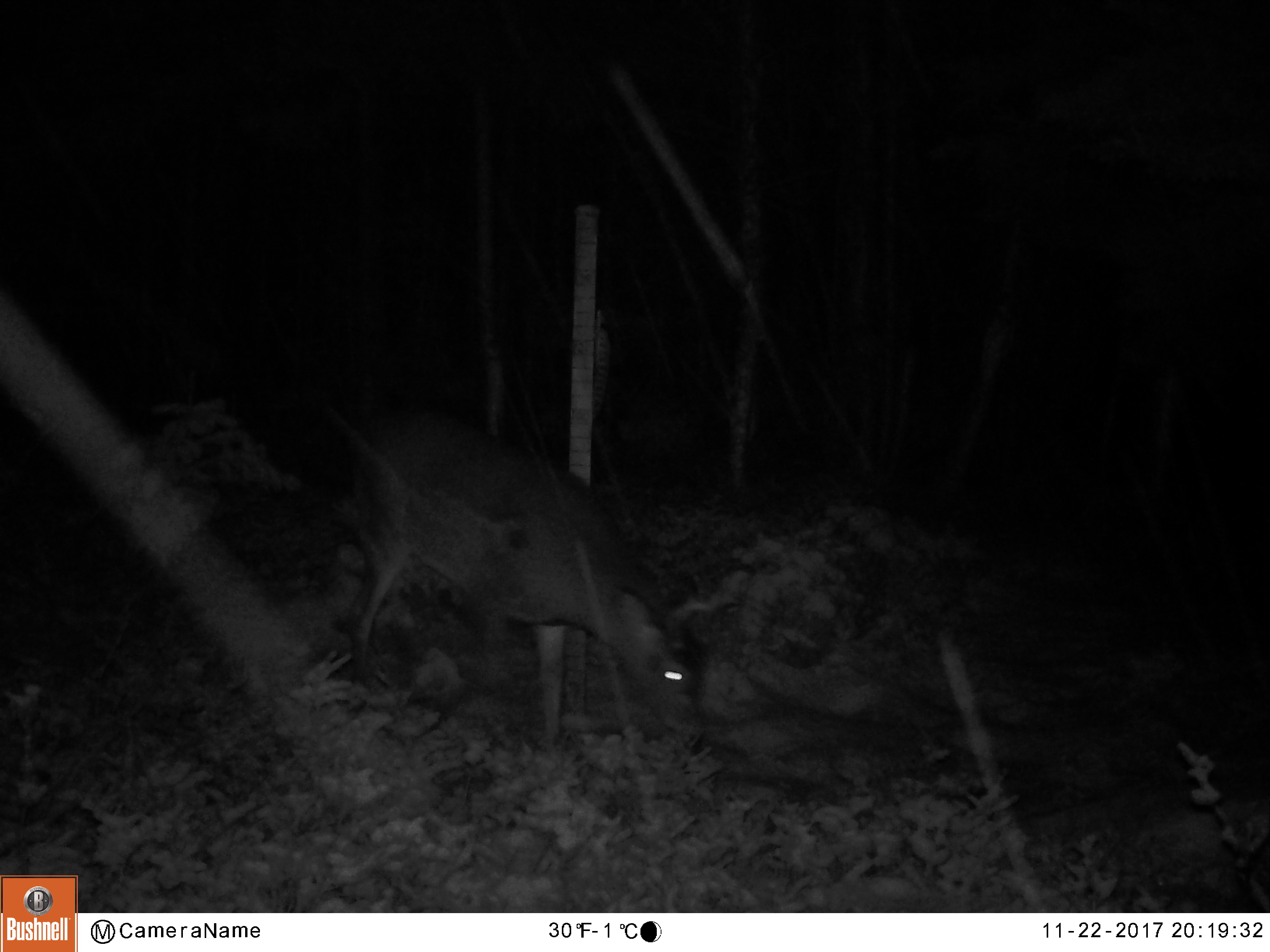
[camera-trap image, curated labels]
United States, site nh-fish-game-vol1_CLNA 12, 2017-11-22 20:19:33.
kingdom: Animalia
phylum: Chordata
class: Mammalia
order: Artiodactyla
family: Cervidae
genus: Odocoileus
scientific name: Odocoileus virginianus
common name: white-tailed deer